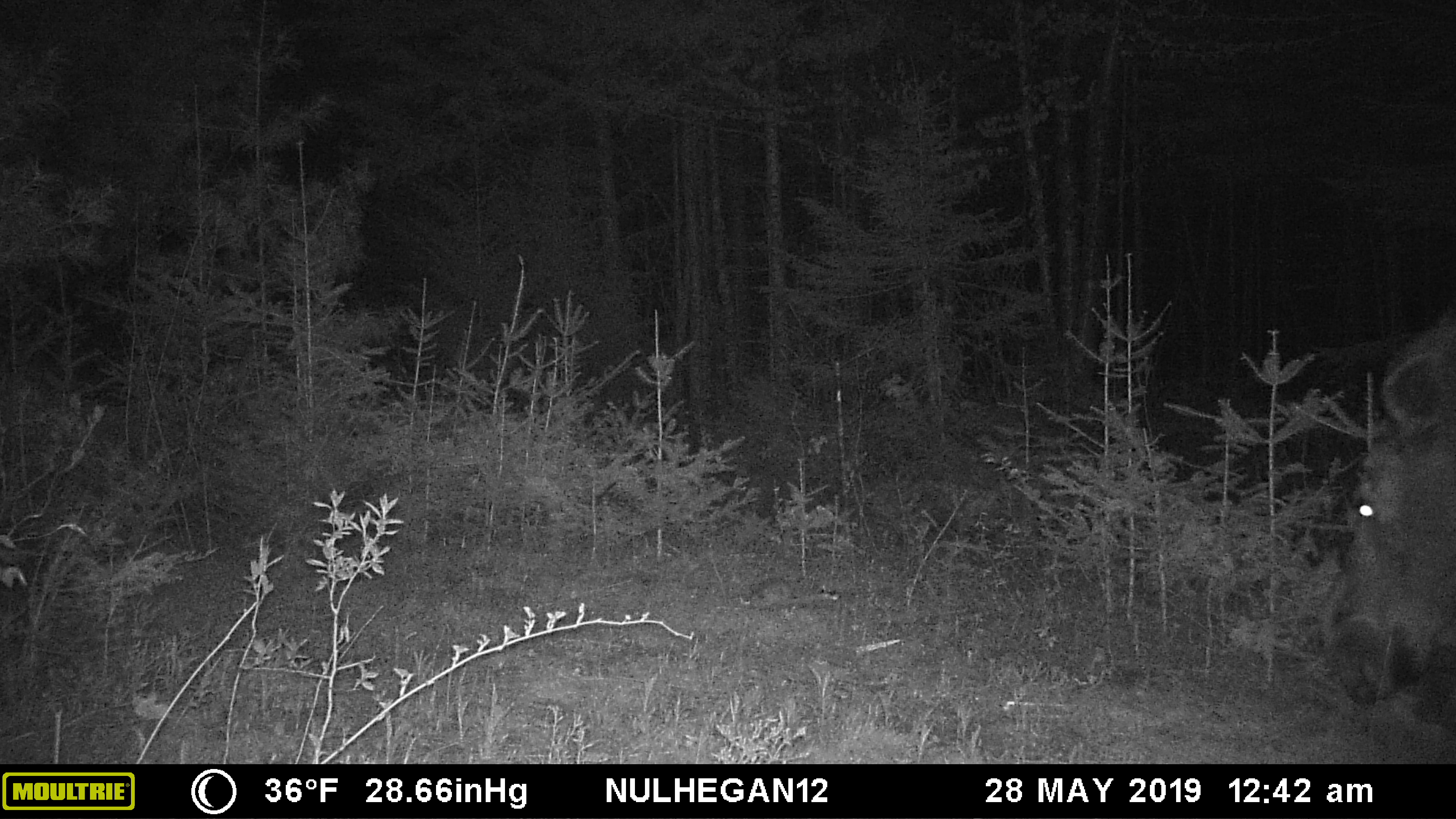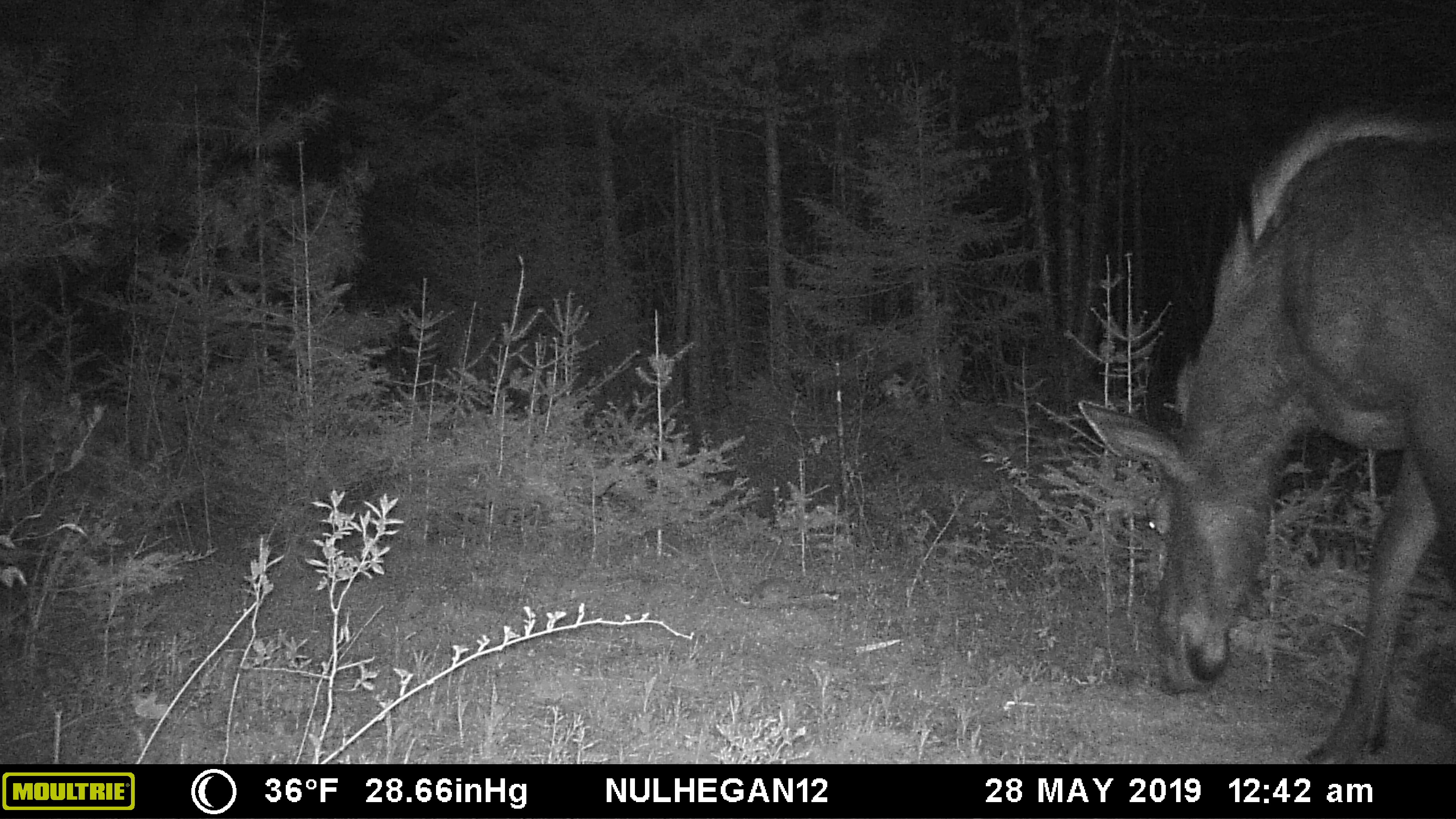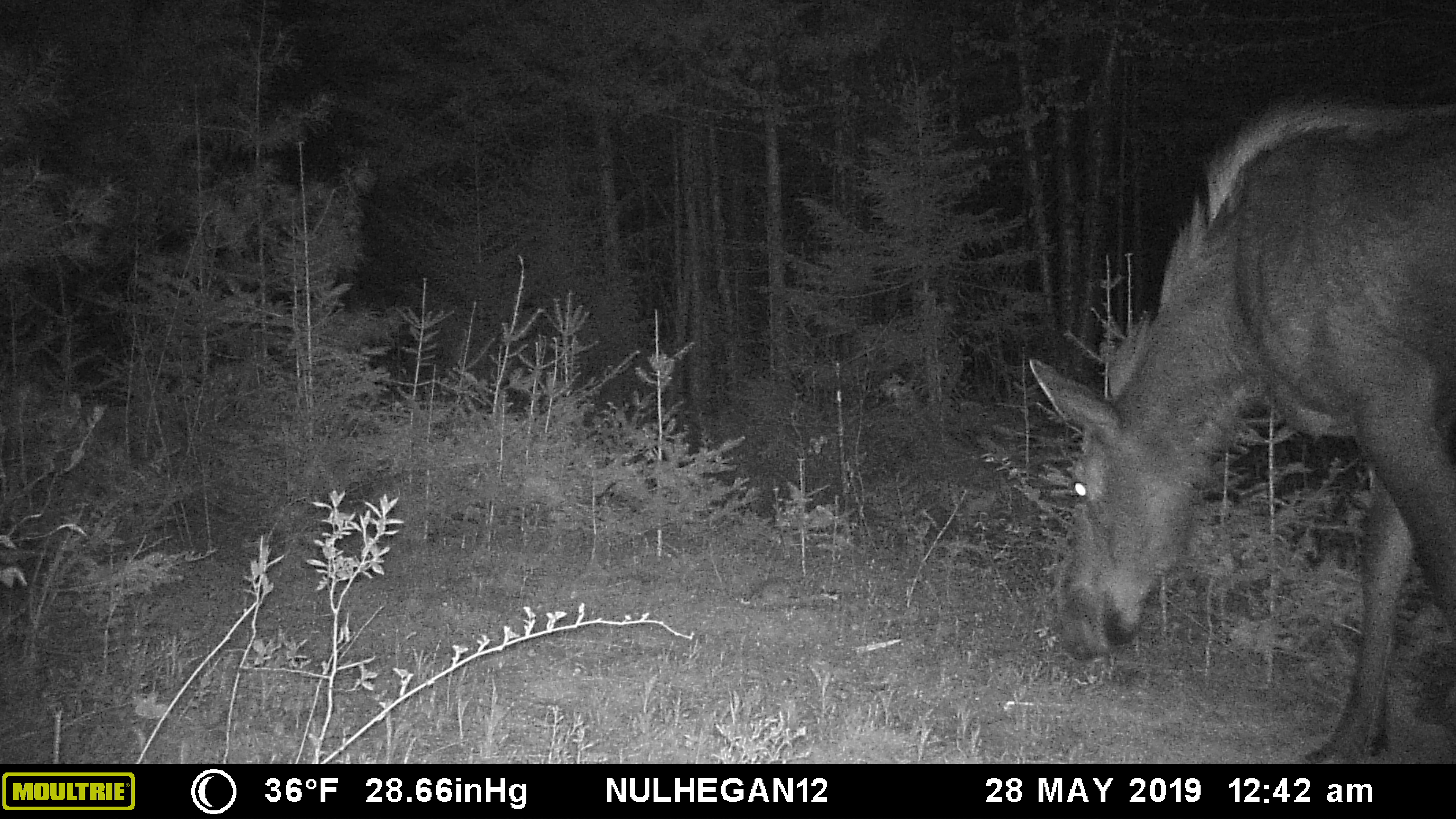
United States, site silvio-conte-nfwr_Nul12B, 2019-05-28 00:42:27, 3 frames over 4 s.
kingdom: Animalia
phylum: Chordata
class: Mammalia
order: Artiodactyla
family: Cervidae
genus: Alces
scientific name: Alces alces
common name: moose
Moose (Alces alces).